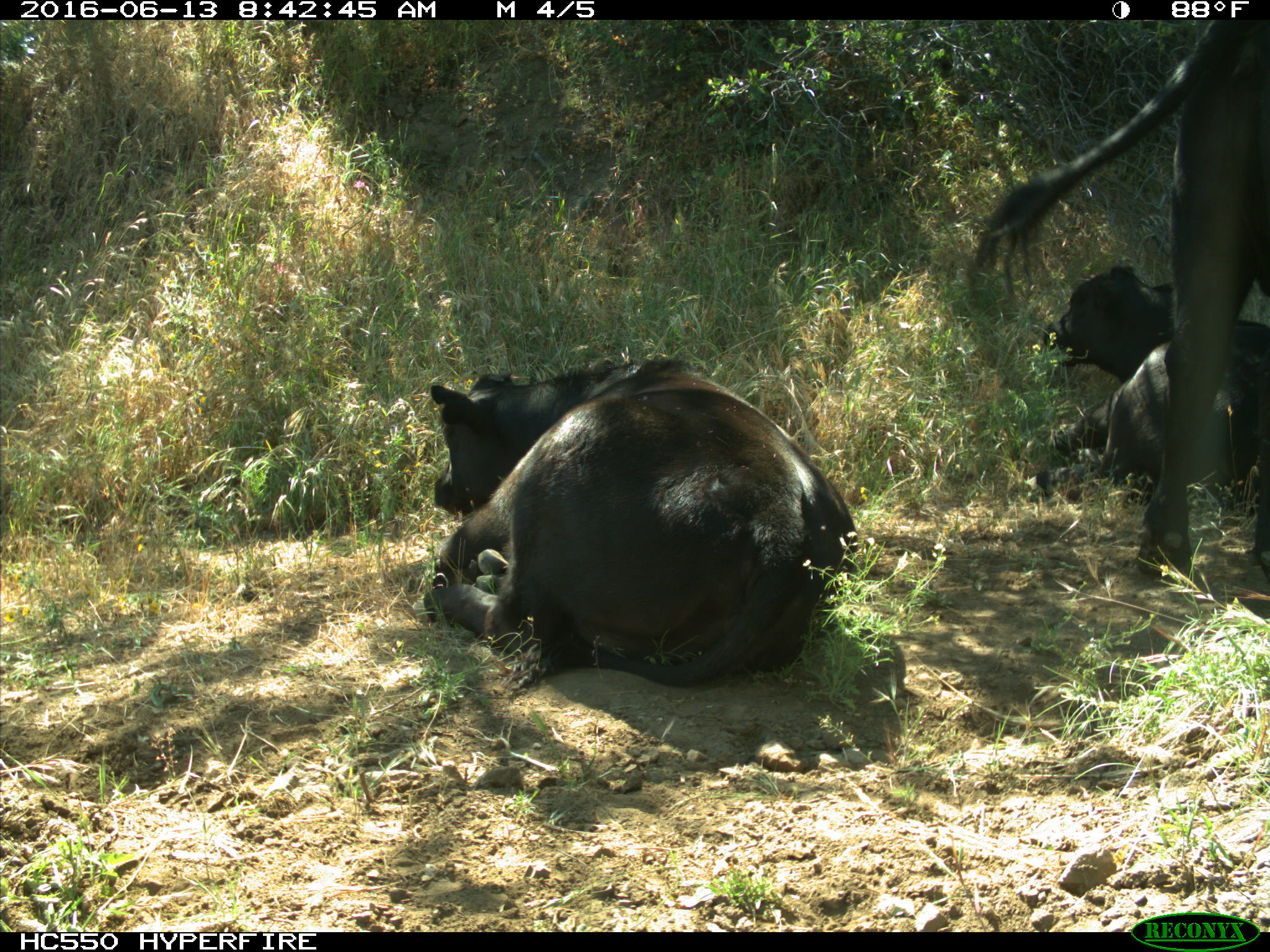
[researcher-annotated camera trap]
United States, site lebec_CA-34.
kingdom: Animalia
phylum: Chordata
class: Mammalia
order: Artiodactyla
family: Bovidae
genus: Bos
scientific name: Bos taurus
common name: domestic cow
Bos taurus (domestic cow).